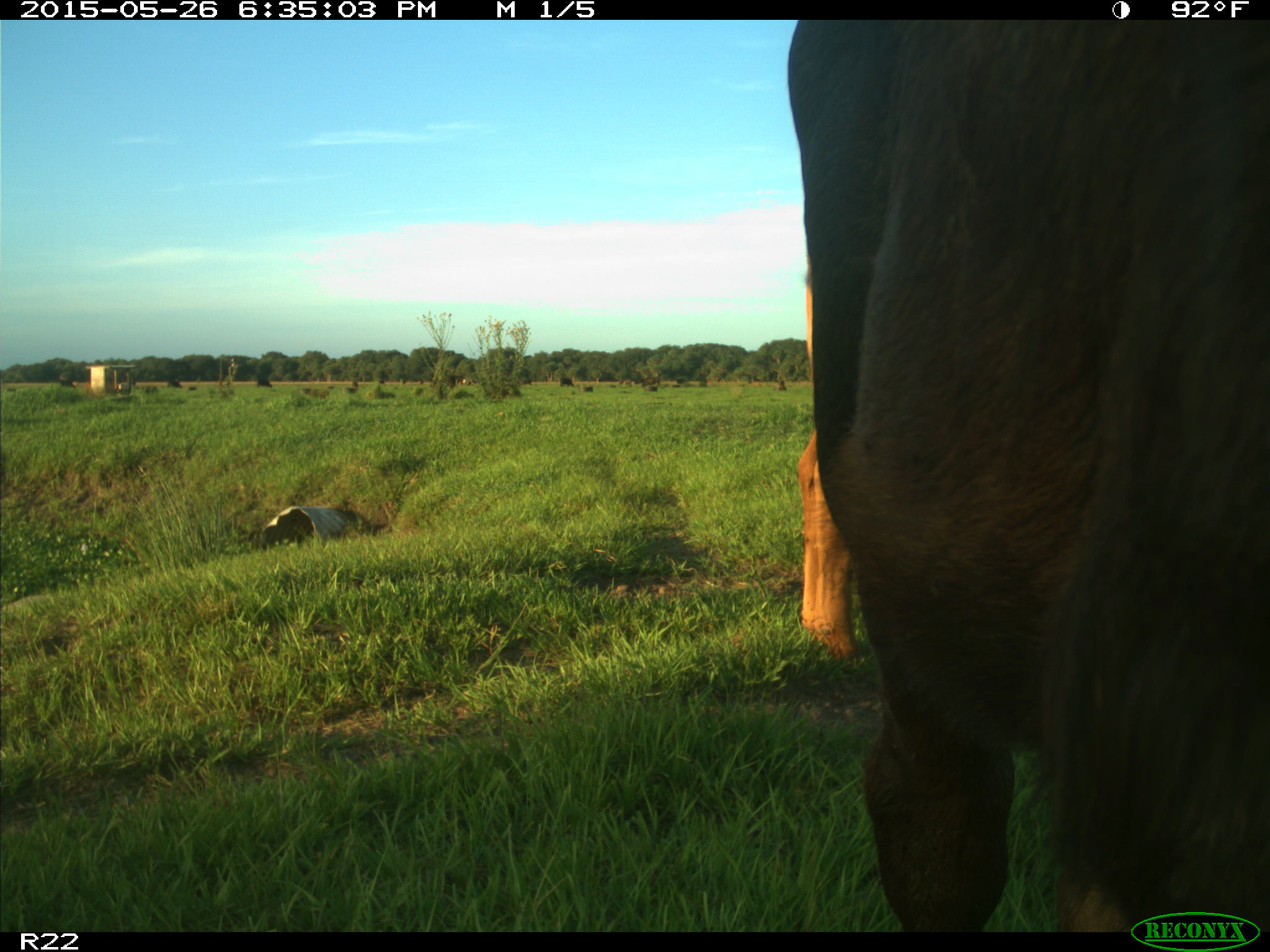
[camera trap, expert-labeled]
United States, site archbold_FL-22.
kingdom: Animalia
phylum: Chordata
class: Mammalia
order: Artiodactyla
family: Bovidae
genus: Bos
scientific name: Bos taurus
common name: domestic cow